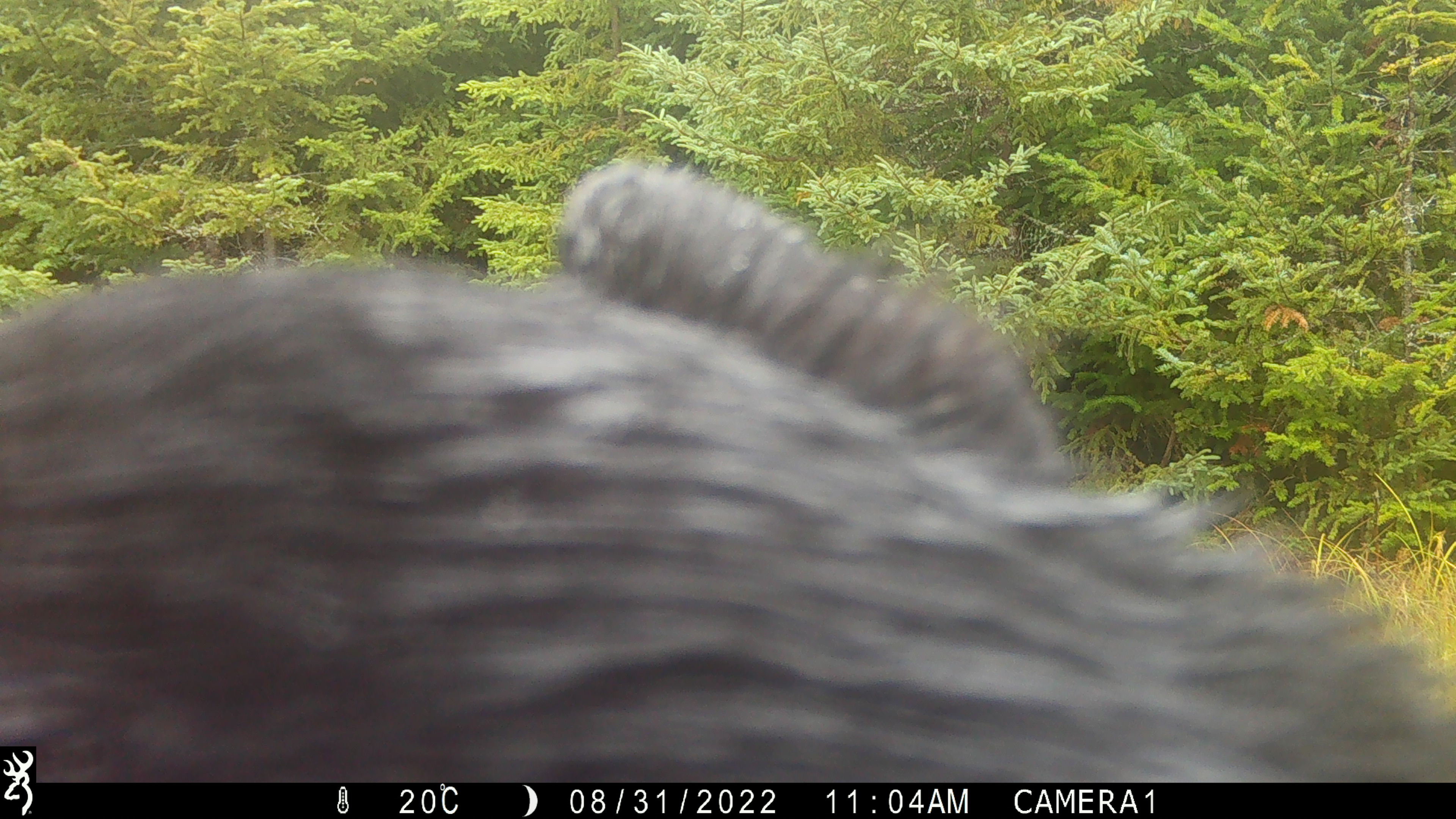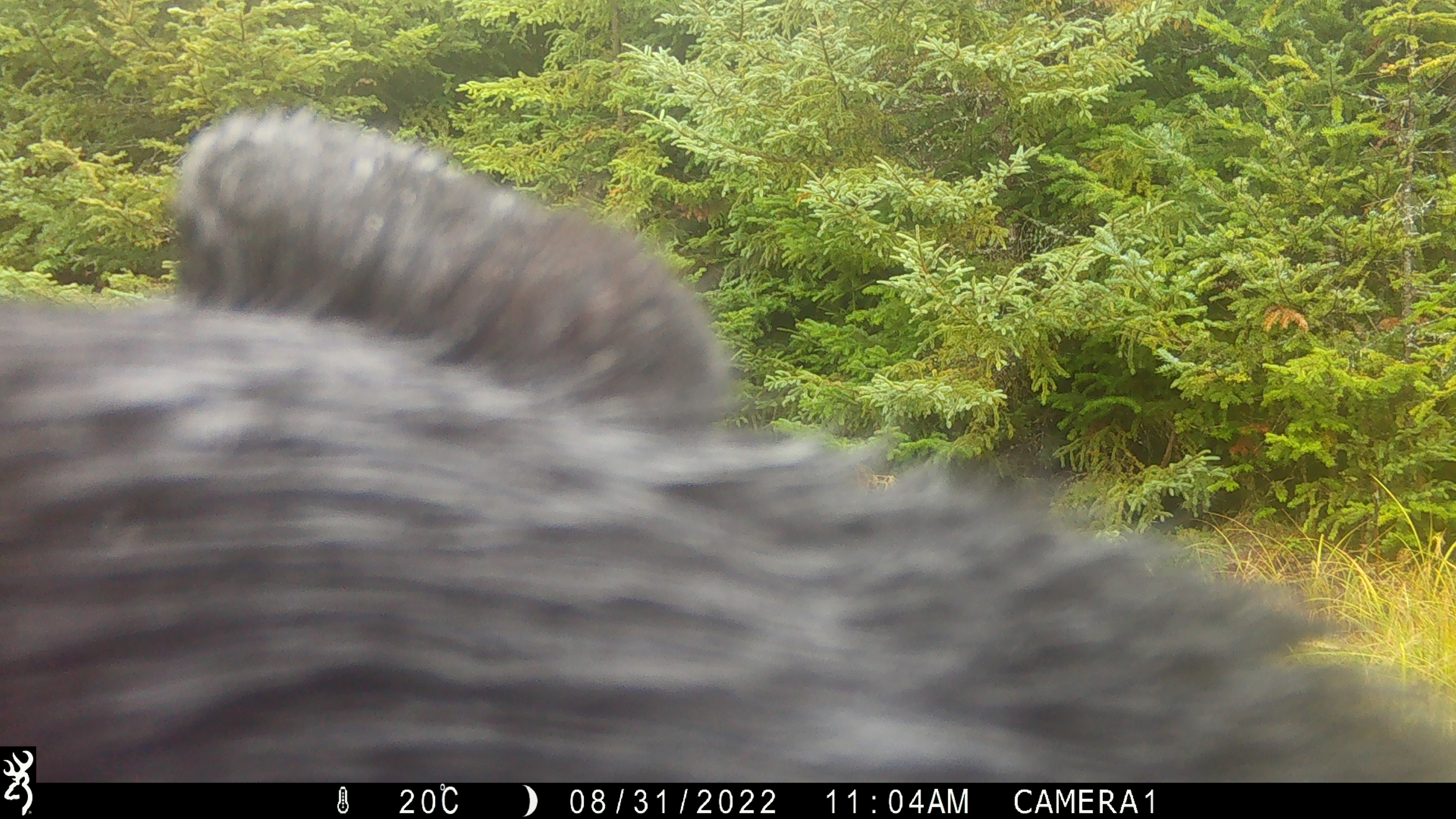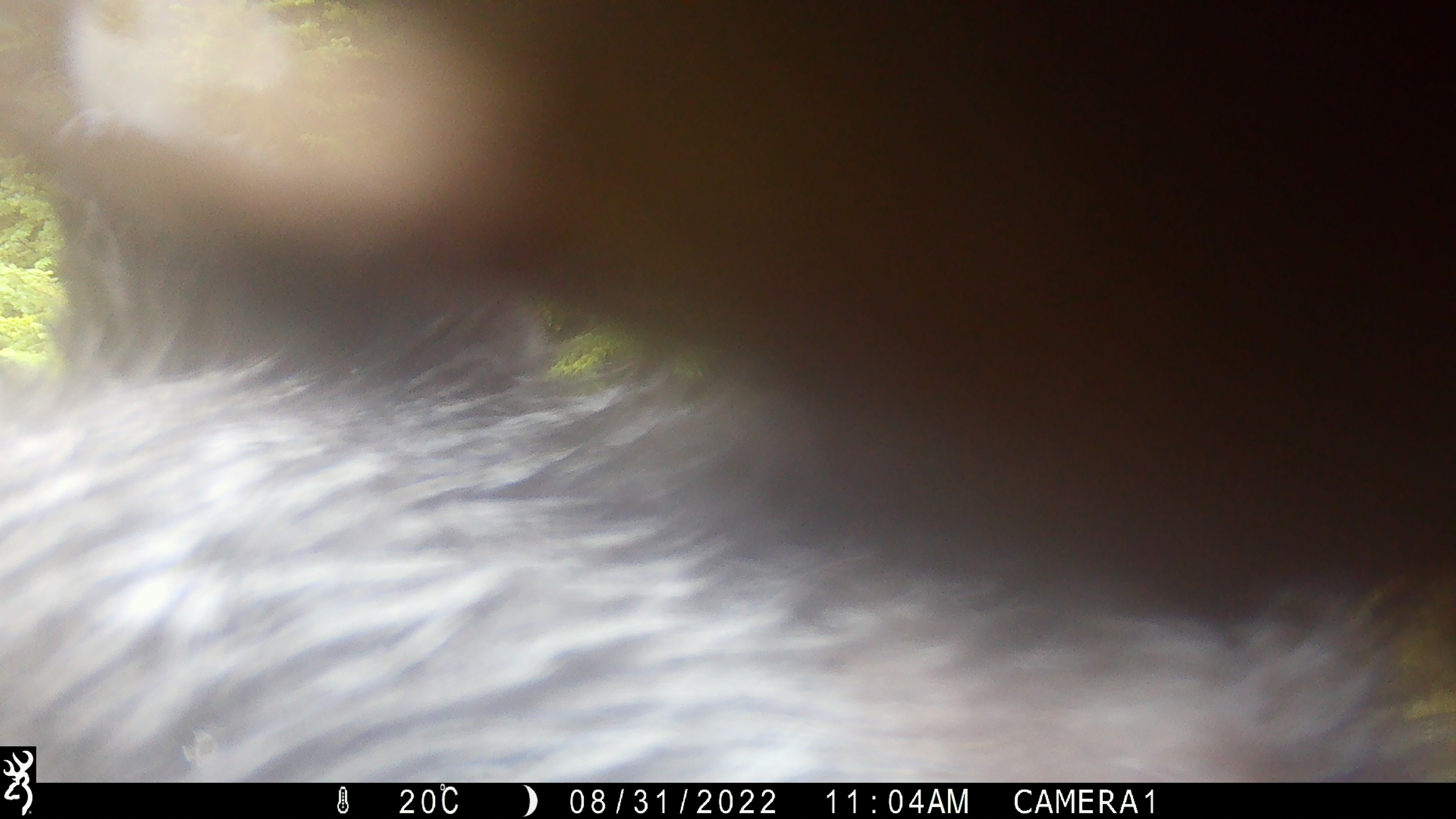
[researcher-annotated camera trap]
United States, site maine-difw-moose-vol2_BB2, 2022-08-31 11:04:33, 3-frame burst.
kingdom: Animalia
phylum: Chordata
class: Mammalia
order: Carnivora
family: Ursidae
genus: Ursus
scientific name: Ursus americanus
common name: black bear